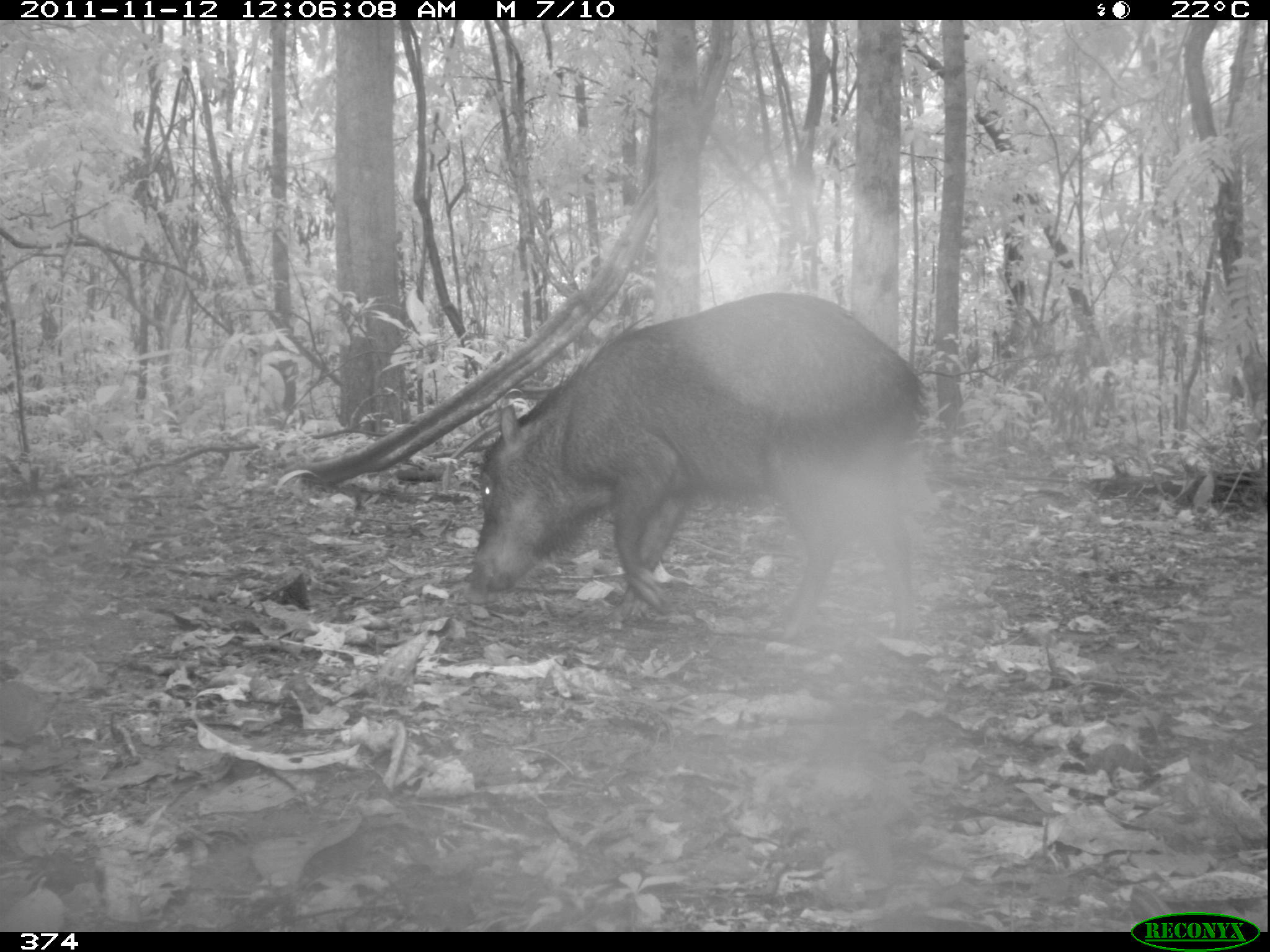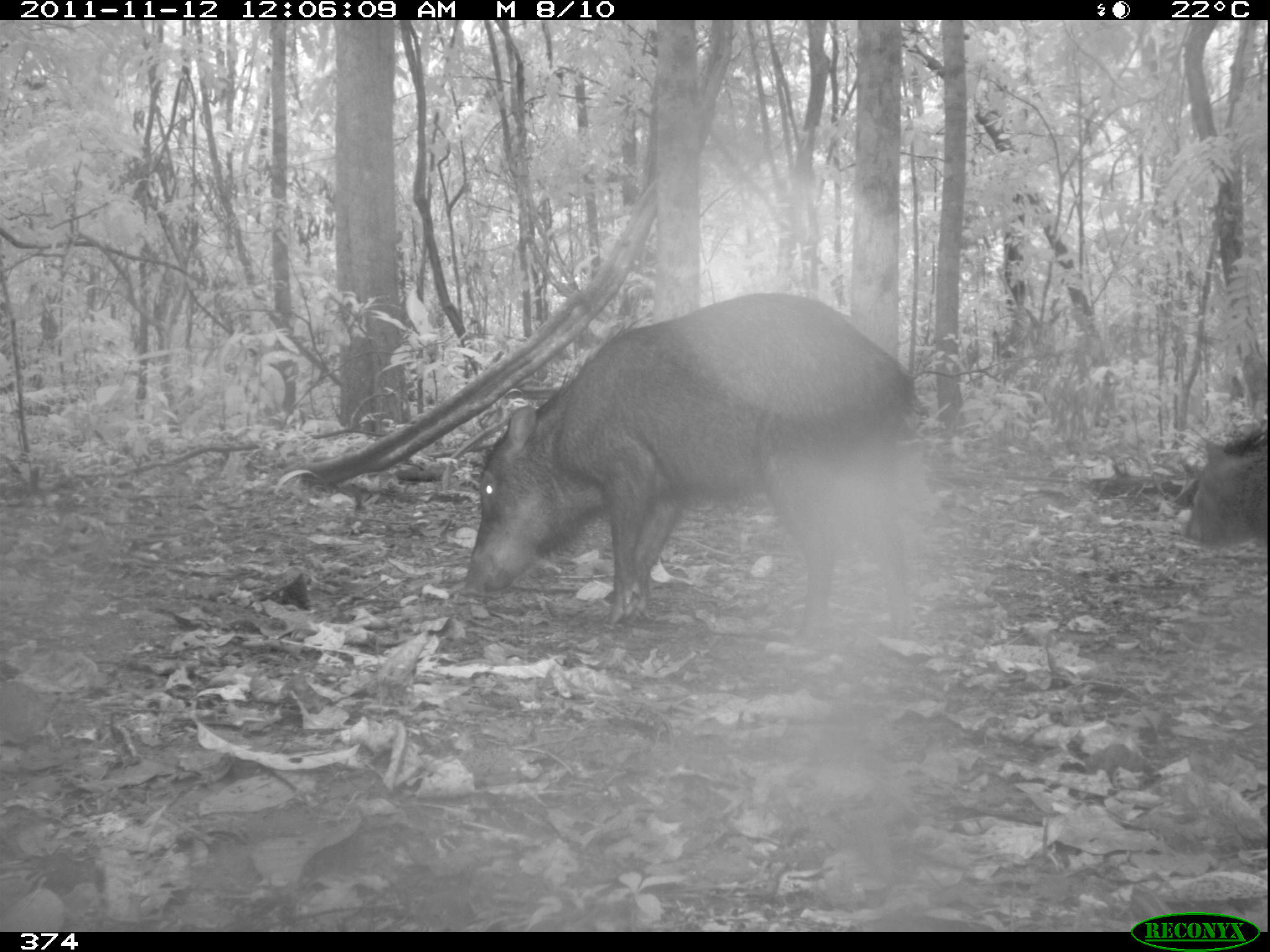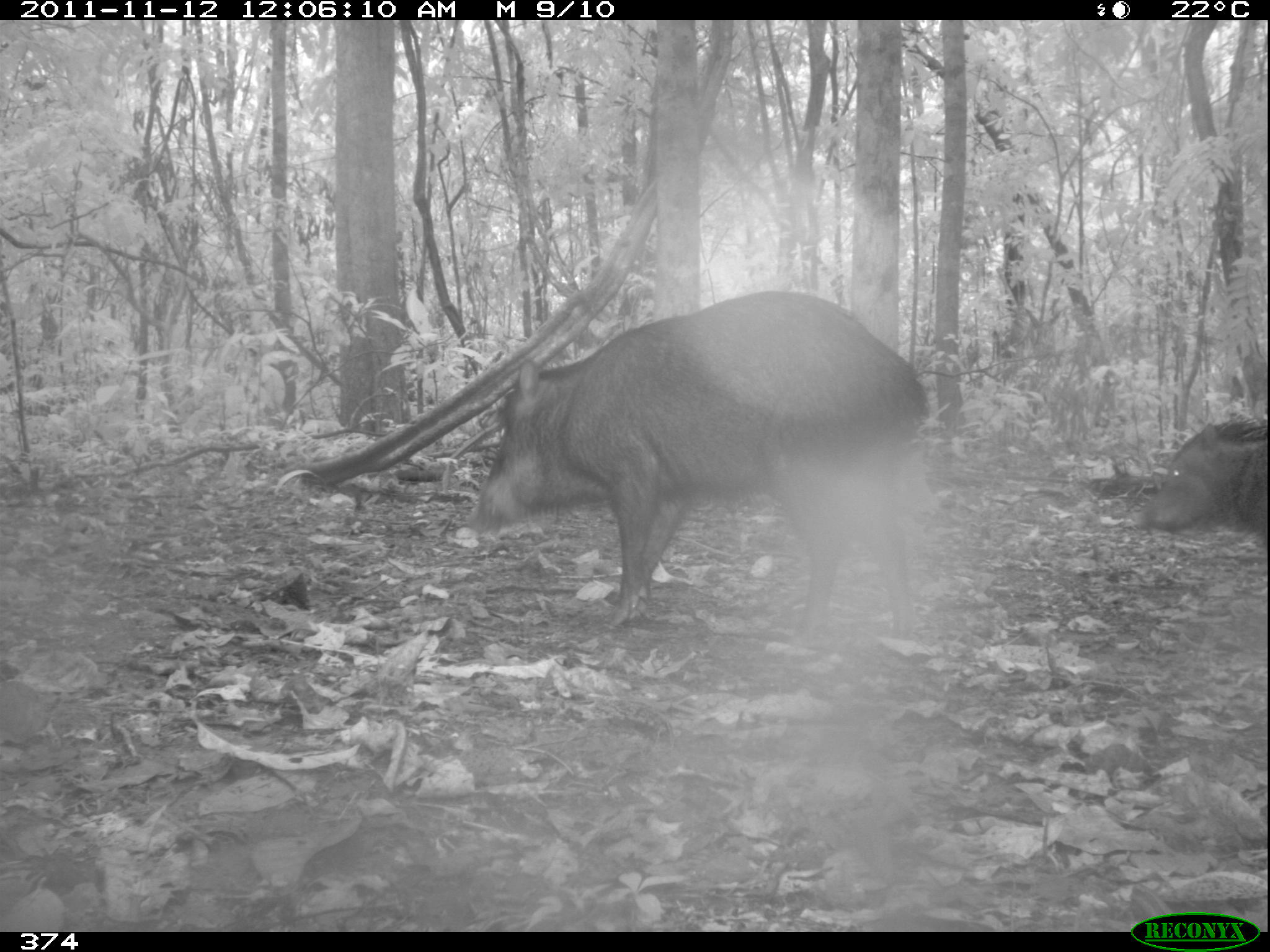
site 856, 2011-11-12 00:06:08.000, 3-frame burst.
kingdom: Animalia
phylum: Chordata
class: Mammalia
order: Artiodactyla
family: Tayassuidae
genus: Tayassu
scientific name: Tayassu pecari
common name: white-lipped peccary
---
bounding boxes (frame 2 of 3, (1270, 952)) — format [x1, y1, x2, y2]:
tayassu pecari: [460, 291, 917, 646]; [1180, 423, 1270, 553]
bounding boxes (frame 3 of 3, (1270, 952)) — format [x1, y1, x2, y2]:
tayassu pecari: [468, 290, 927, 627]; [1140, 413, 1270, 544]